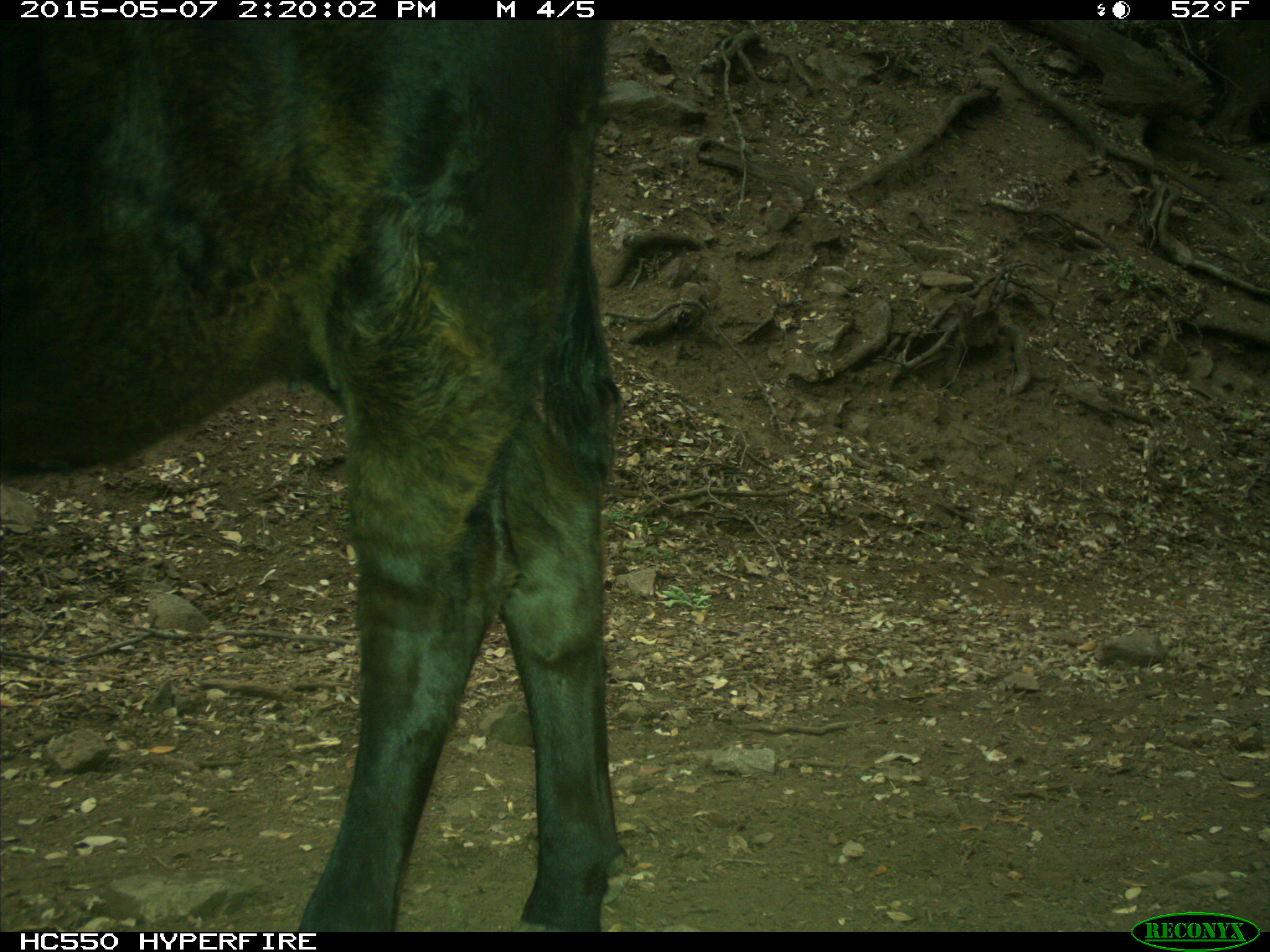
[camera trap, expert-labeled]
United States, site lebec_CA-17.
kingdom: Animalia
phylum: Chordata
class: Mammalia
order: Artiodactyla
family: Bovidae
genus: Bos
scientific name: Bos taurus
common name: domestic cow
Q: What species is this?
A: Bos taurus (domestic cow).